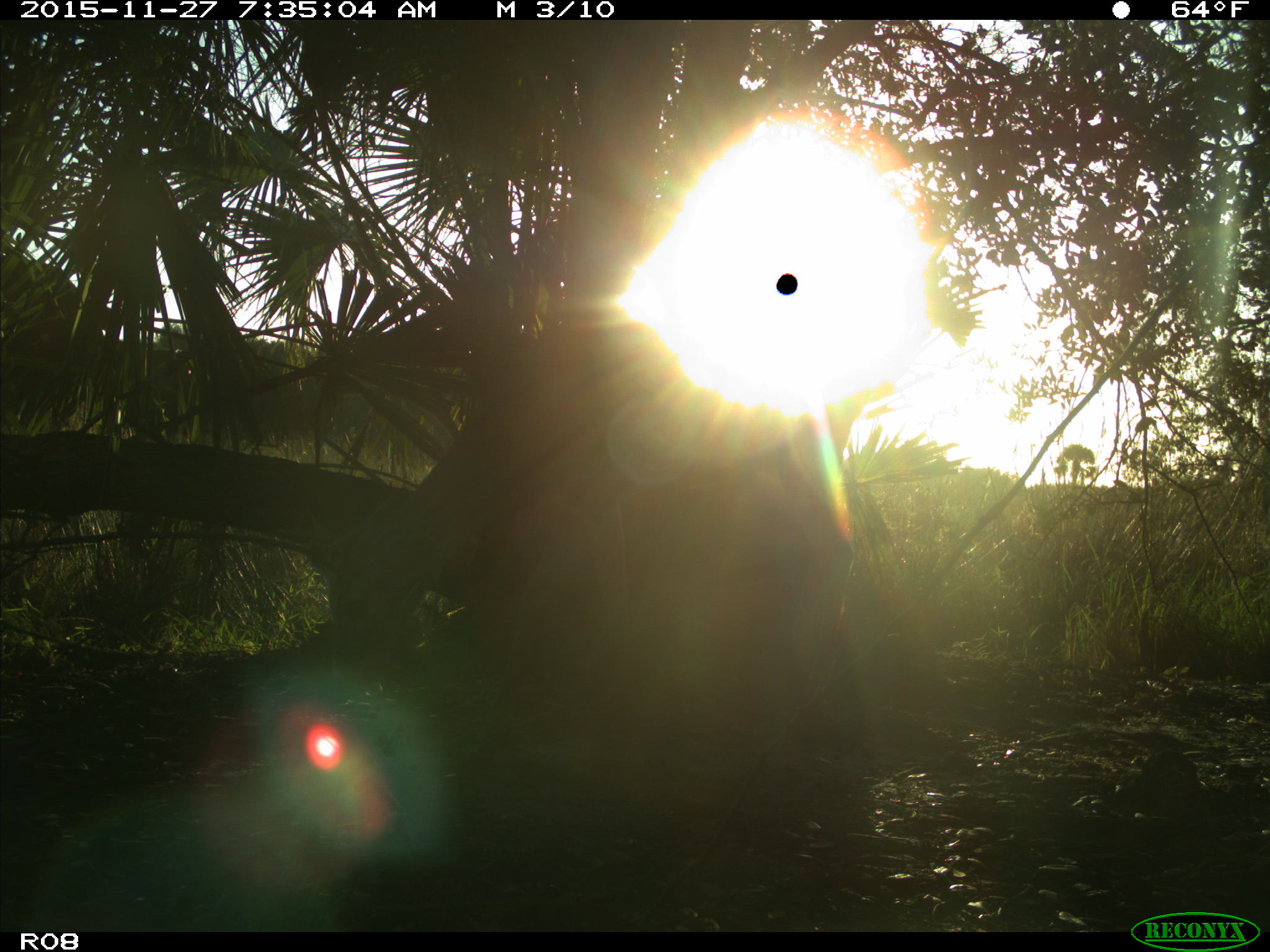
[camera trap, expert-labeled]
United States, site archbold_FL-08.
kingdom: Animalia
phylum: Chordata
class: Mammalia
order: Artiodactyla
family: Cervidae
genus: Odocoileus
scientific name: Odocoileus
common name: deer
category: unidentified deer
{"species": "unidentified deer (deer) (Odocoileus)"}